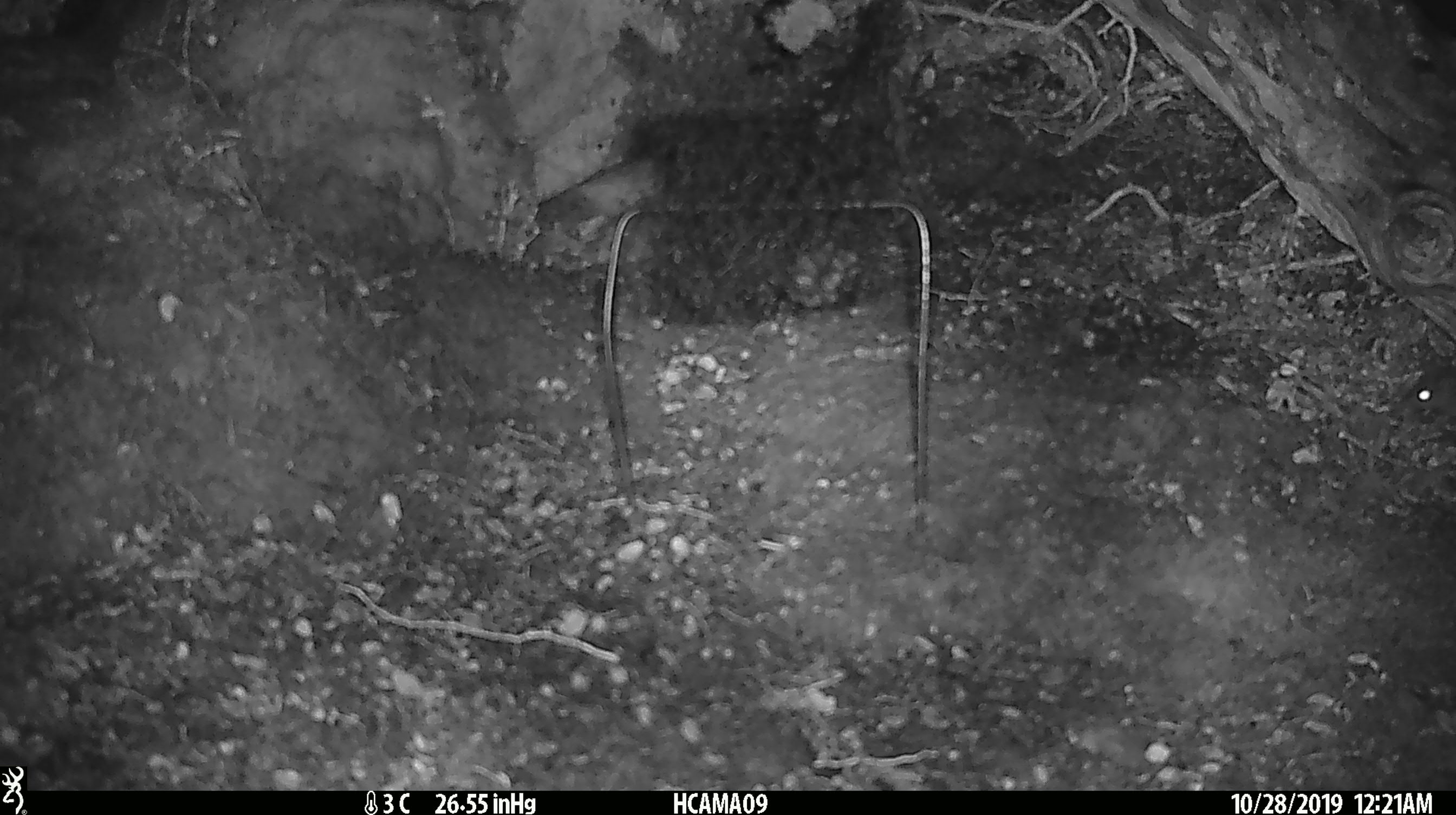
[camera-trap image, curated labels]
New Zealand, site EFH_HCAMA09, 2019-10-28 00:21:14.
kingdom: Animalia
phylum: Chordata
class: Mammalia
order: Rodentia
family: Muridae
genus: Mus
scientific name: Mus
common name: mouse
Mouse (Mus).